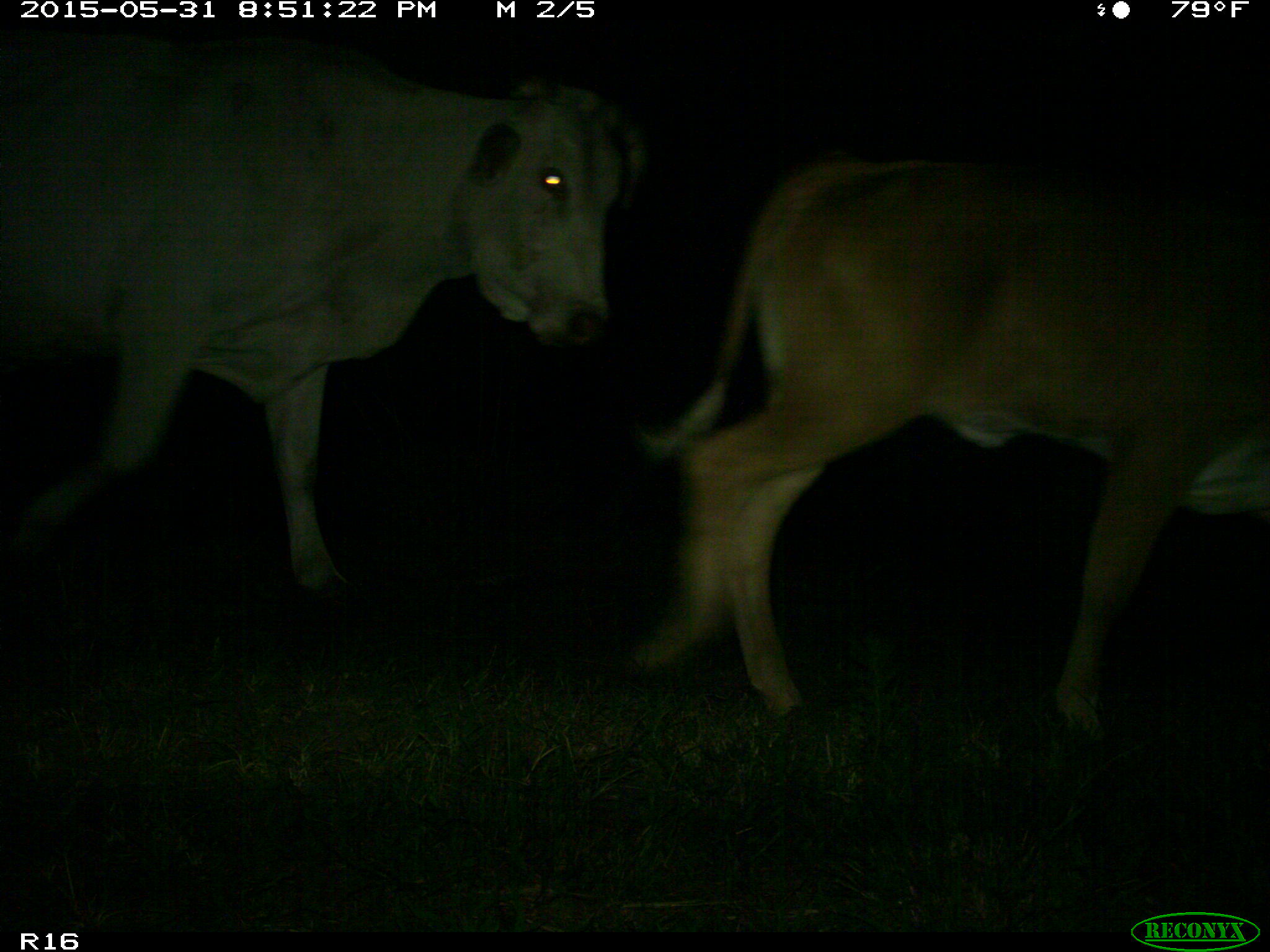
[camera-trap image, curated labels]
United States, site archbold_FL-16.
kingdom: Animalia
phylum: Chordata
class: Mammalia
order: Artiodactyla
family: Bovidae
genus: Bos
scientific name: Bos taurus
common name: domestic cow